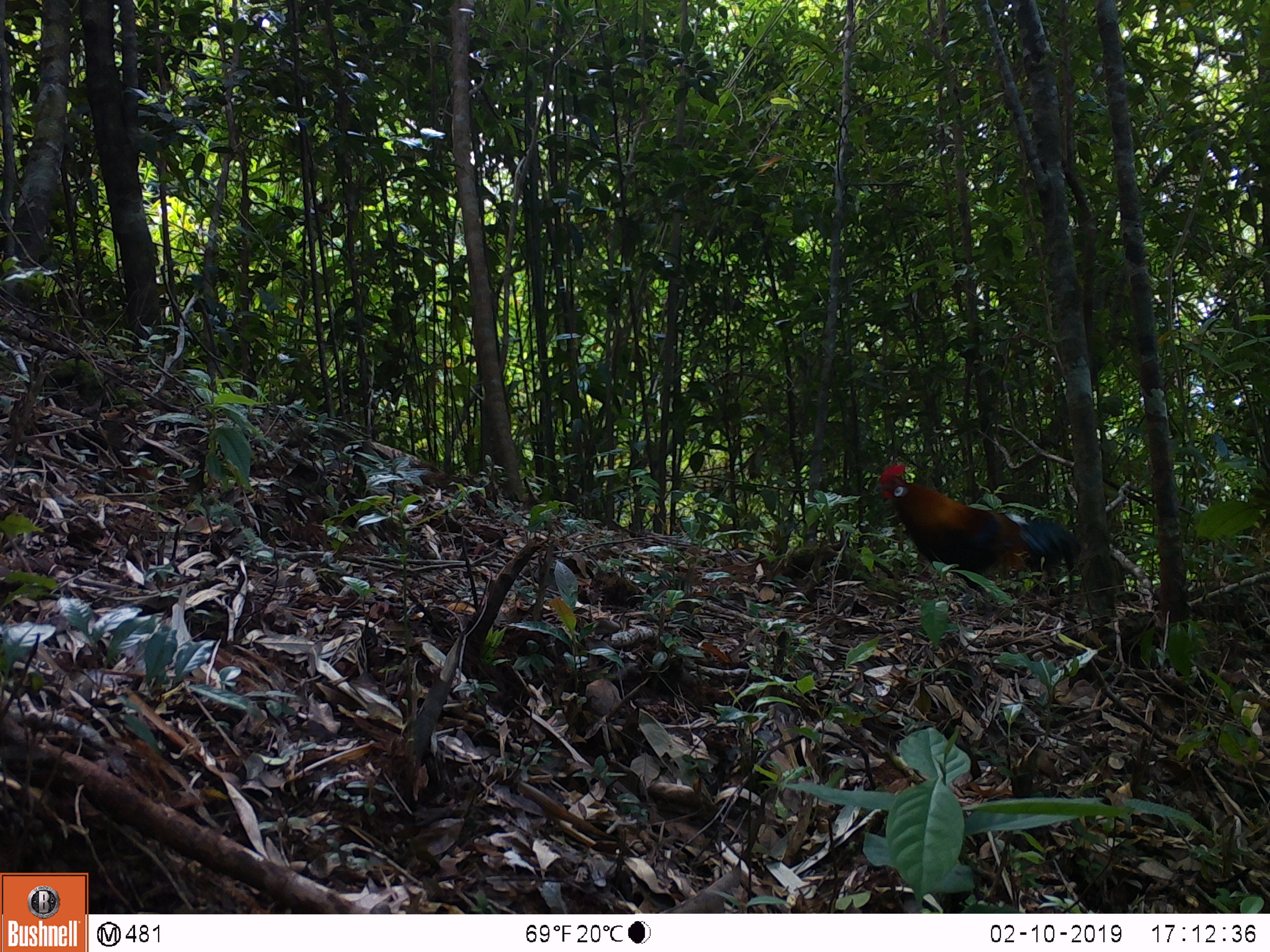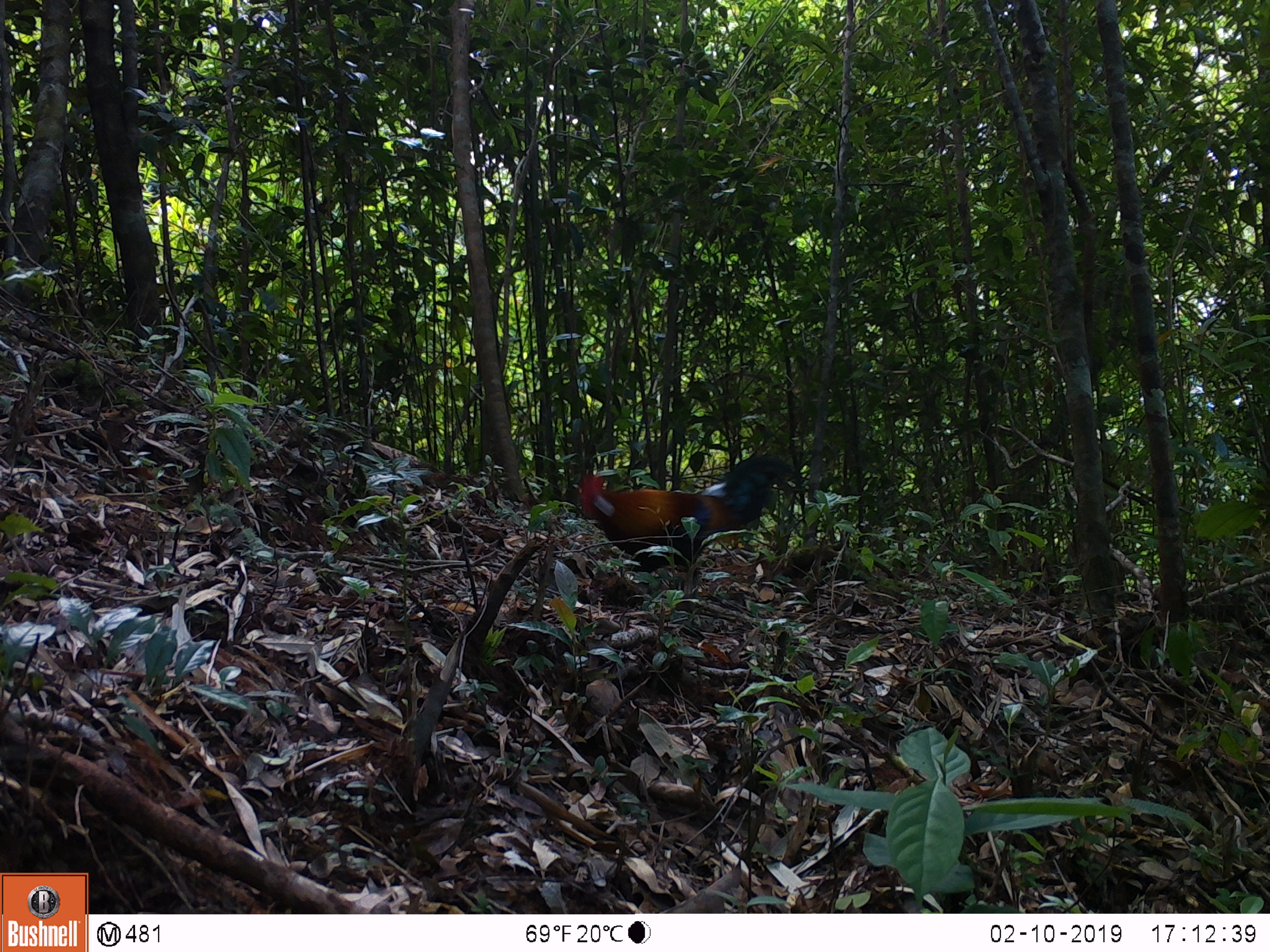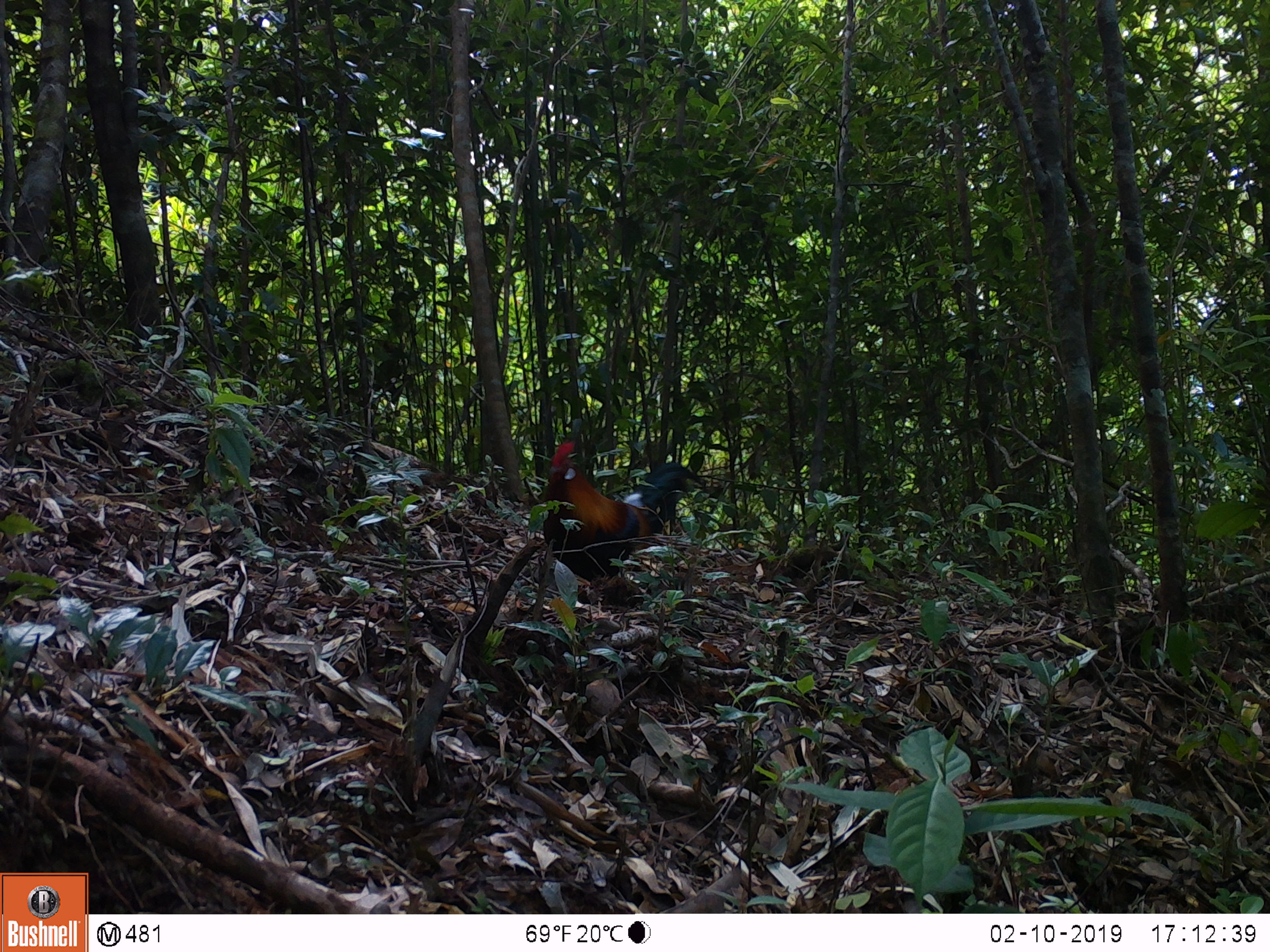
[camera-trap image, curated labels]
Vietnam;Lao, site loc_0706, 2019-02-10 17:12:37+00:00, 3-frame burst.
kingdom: Animalia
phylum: Chordata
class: Aves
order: Galliformes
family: Phasianidae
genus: Gallus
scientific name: Gallus gallus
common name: red junglefowl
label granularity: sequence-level